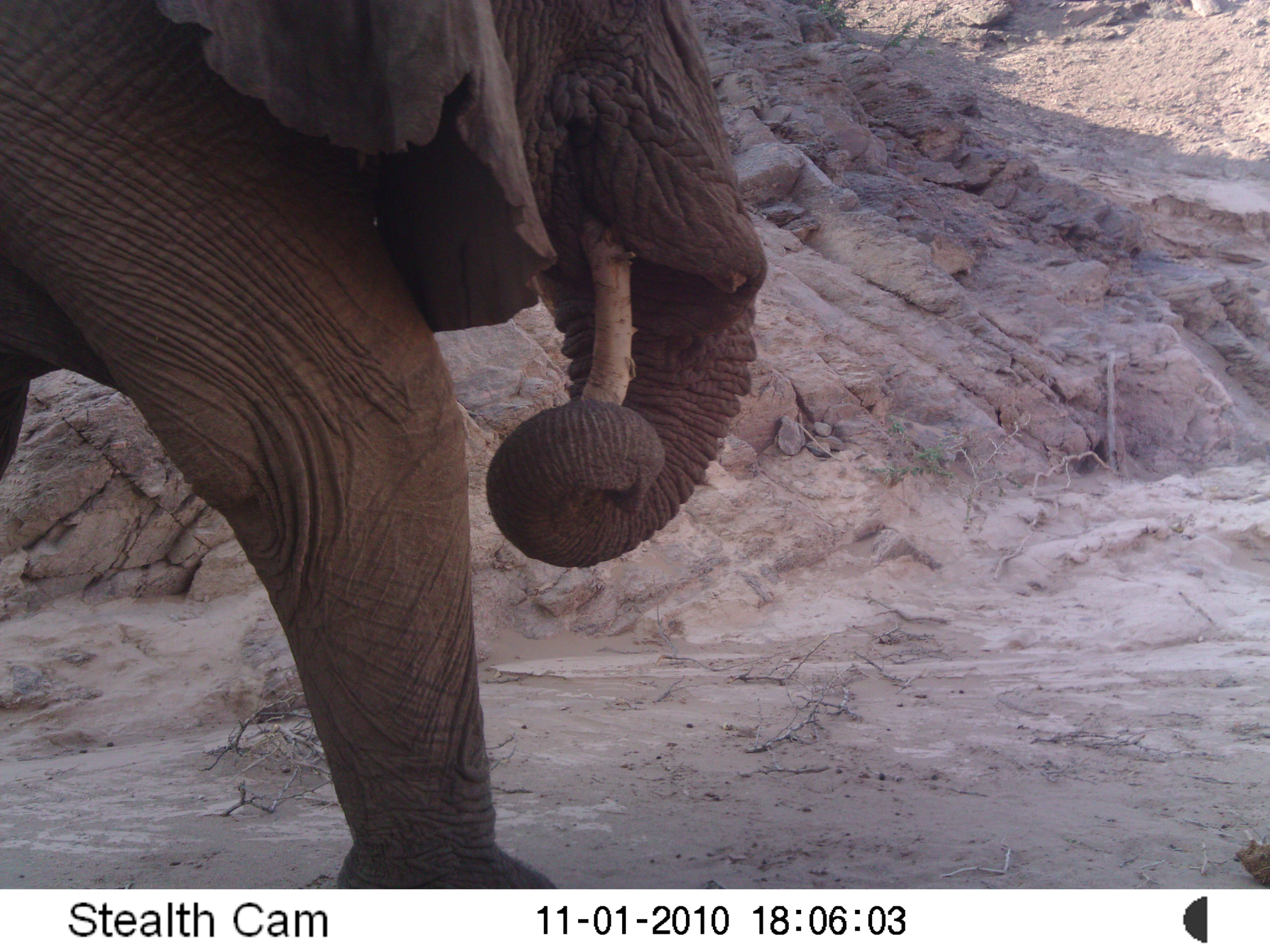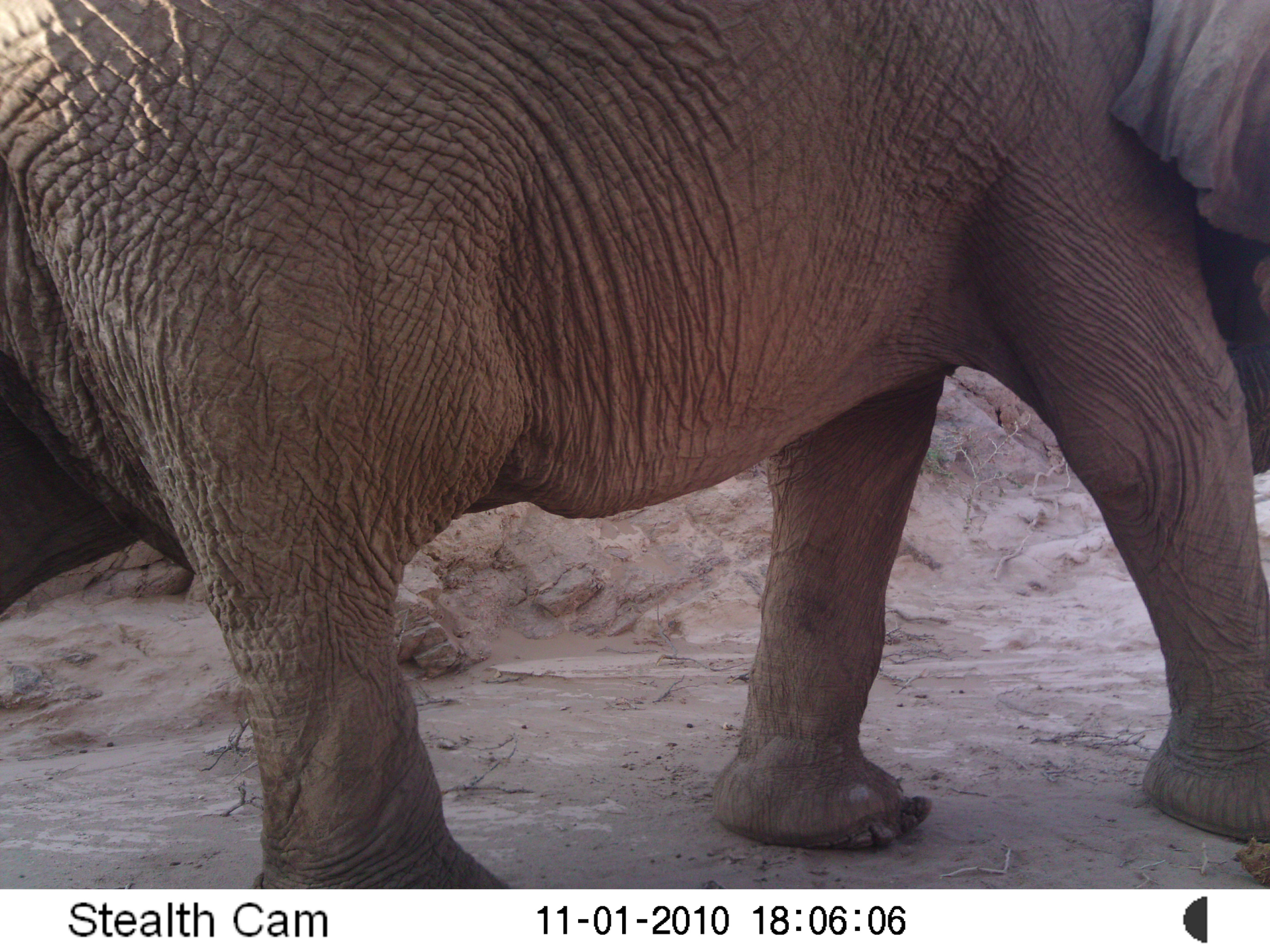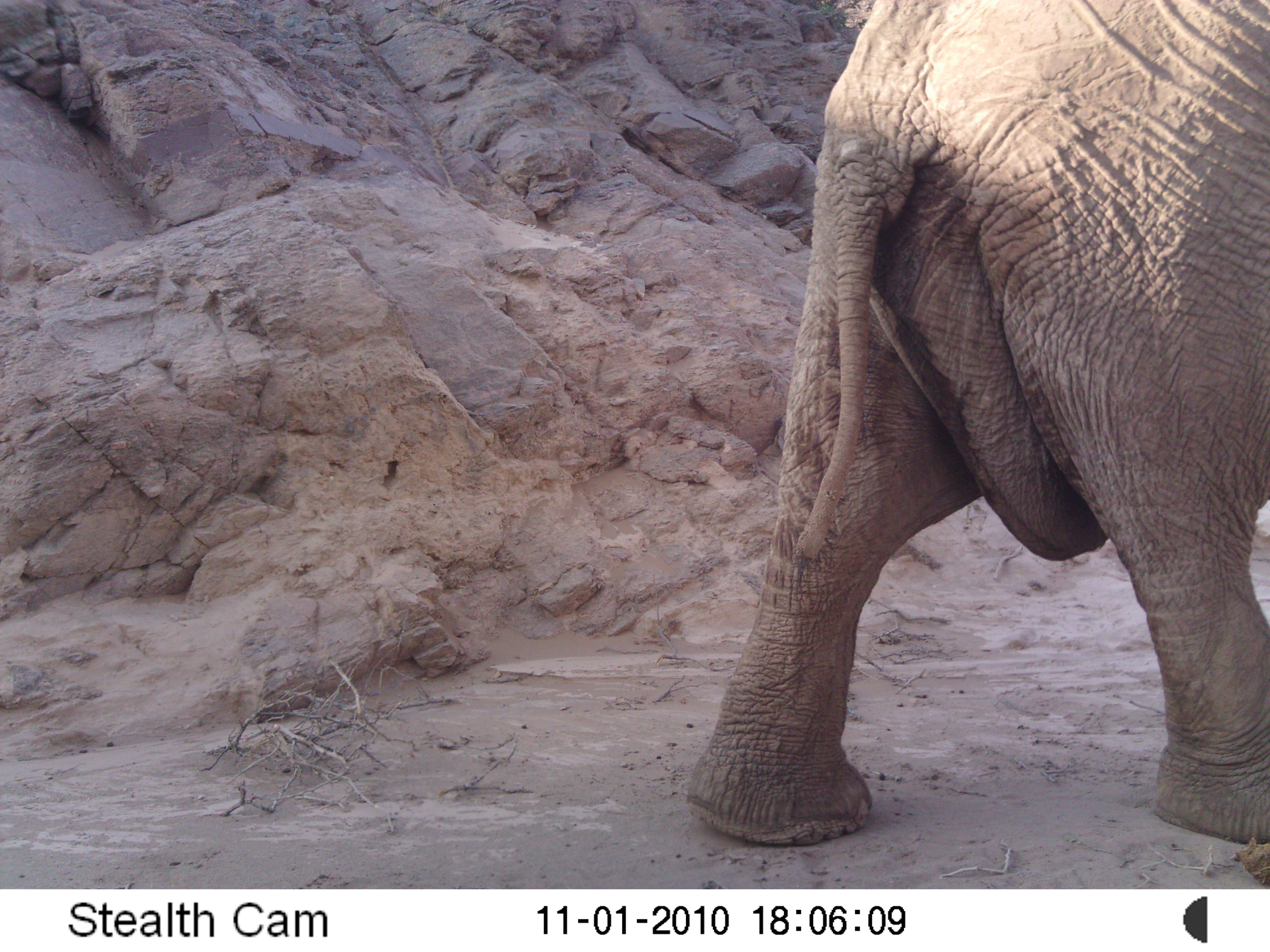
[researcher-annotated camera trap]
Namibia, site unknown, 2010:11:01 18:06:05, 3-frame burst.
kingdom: Animalia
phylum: Chordata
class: Mammalia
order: Proboscidea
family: Elephantidae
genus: Loxodonta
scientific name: Loxodonta africana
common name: african elephant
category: loxodanta africana